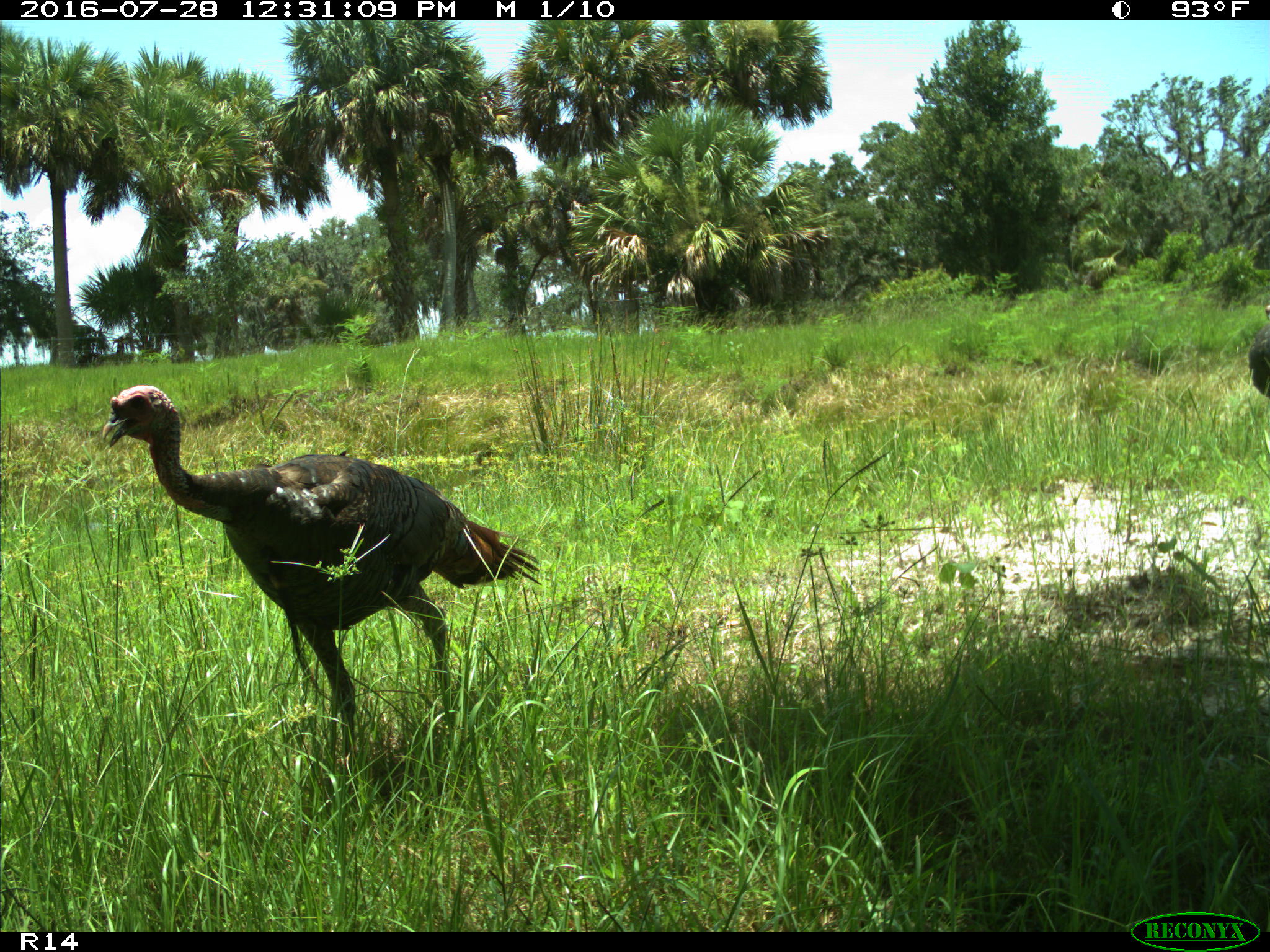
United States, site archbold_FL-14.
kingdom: Animalia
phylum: Chordata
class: Aves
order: Galliformes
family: Phasianidae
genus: Meleagris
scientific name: Meleagris gallopavo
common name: wild turkey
Meleagris gallopavo (wild turkey).